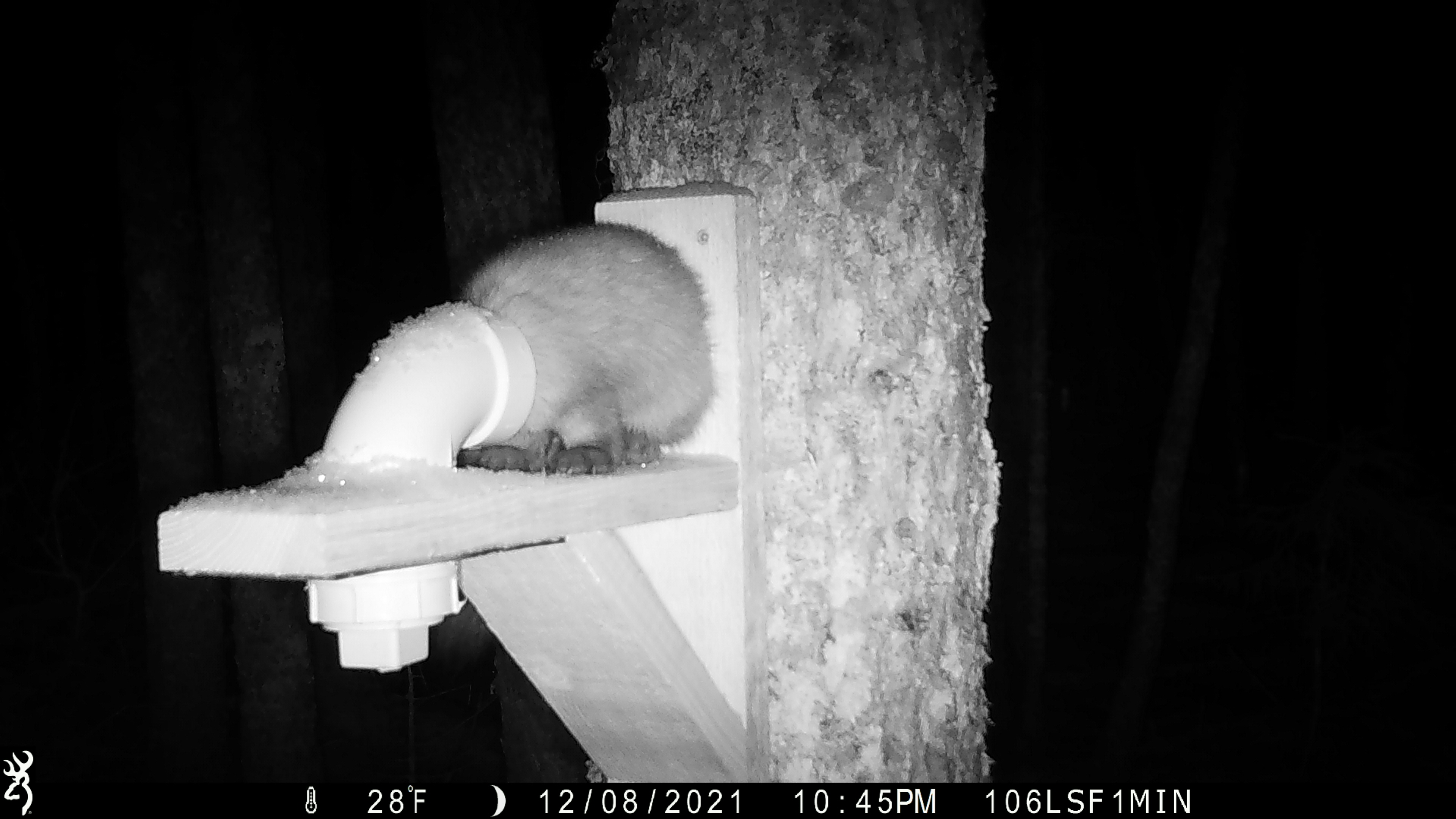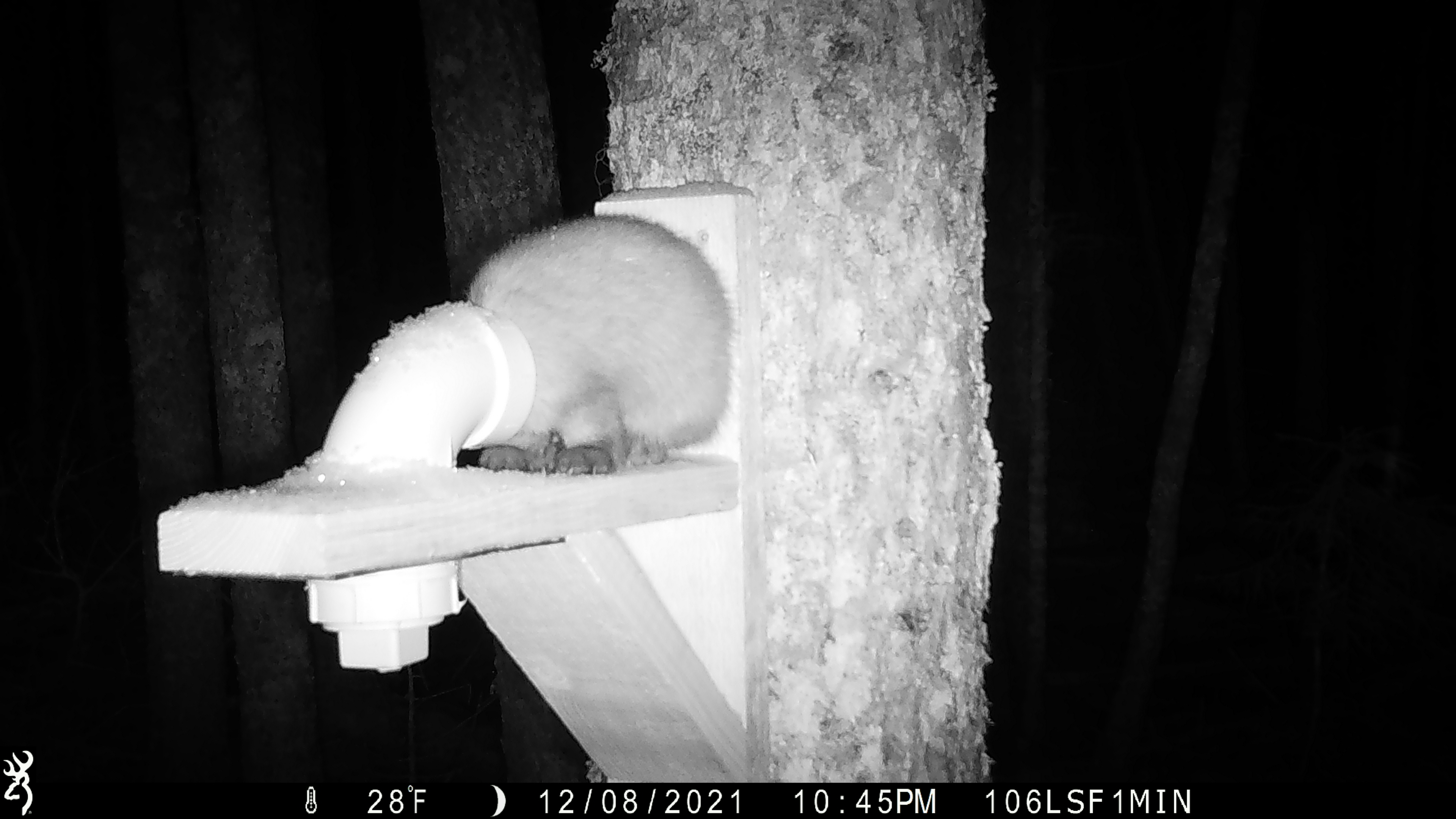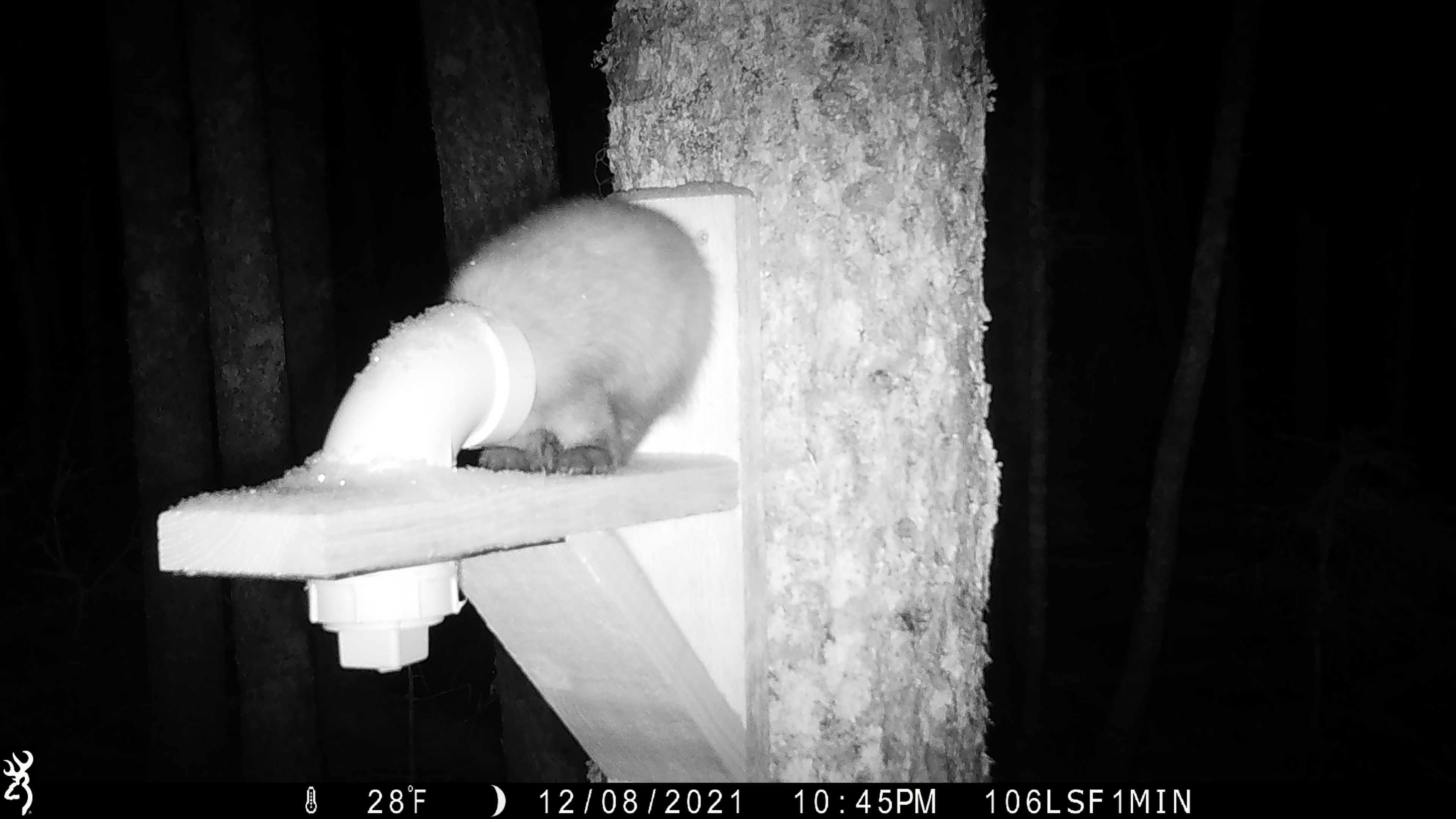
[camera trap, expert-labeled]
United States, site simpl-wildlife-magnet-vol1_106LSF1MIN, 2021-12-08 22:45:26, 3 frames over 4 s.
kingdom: Animalia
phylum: Chordata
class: Mammalia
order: Carnivora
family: Mustelidae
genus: Martes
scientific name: Martes americana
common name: american marten